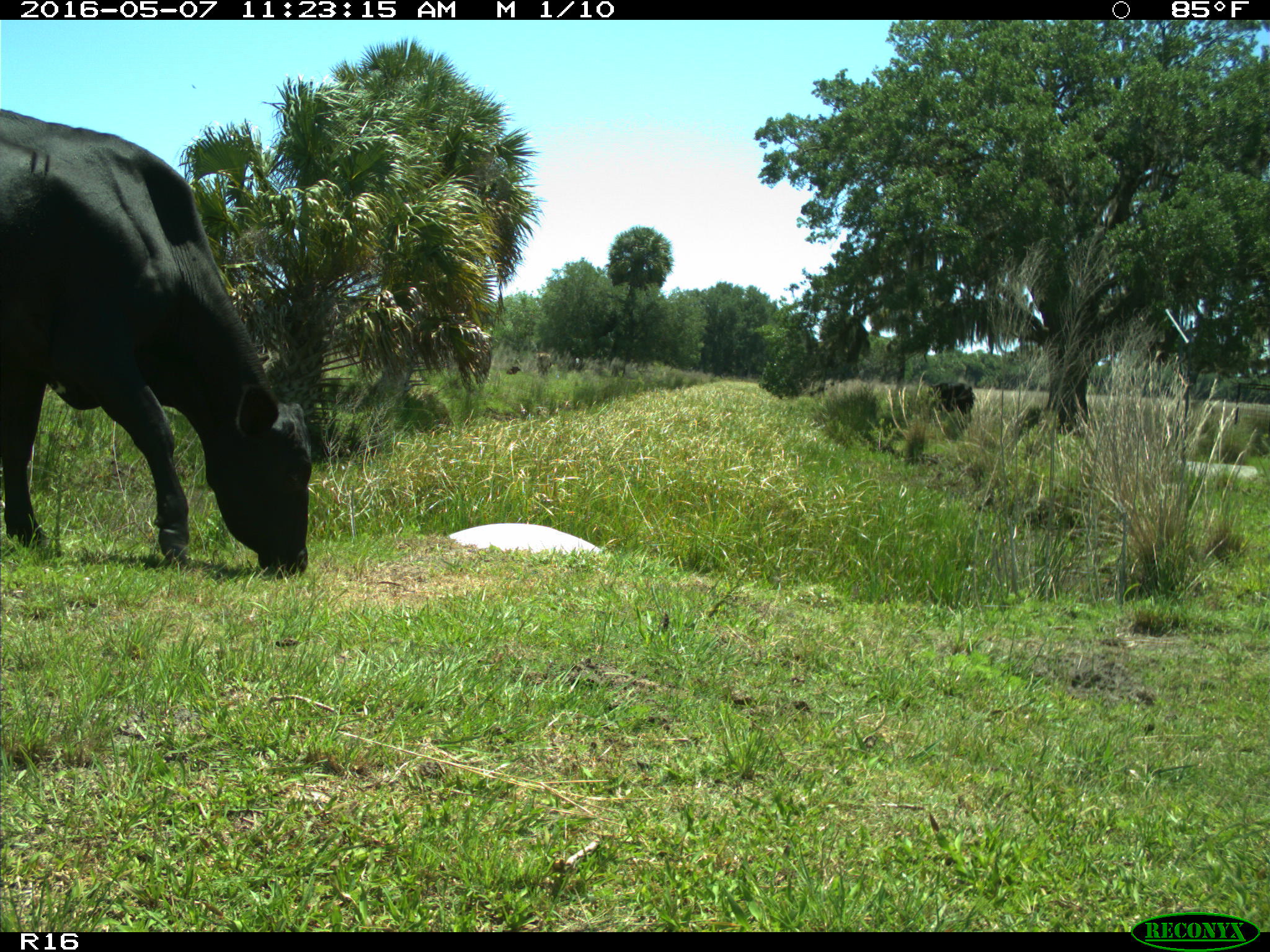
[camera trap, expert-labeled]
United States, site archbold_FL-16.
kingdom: Animalia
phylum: Chordata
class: Mammalia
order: Artiodactyla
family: Bovidae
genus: Bos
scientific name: Bos taurus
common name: domestic cow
Bos taurus (domestic cow).